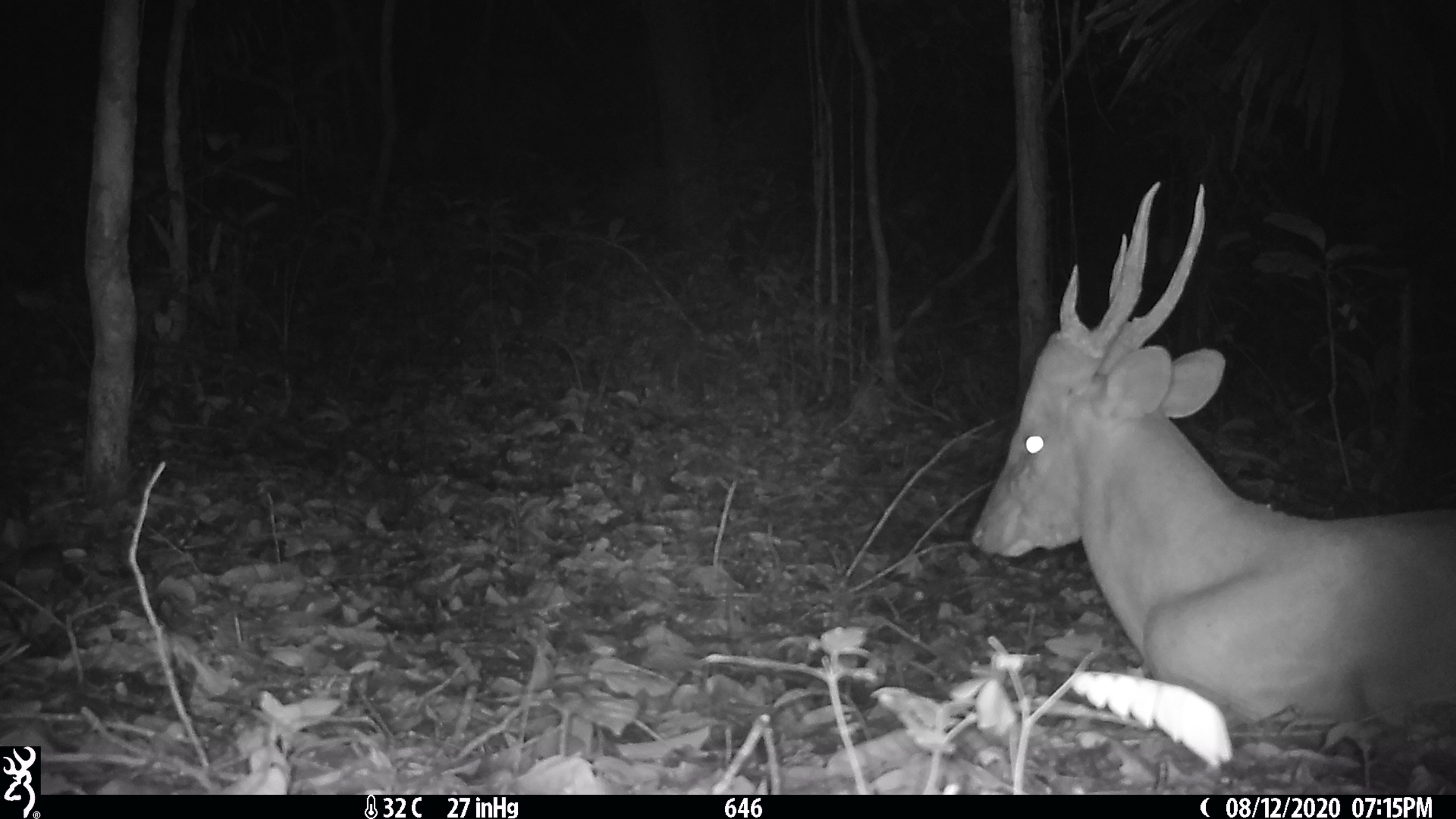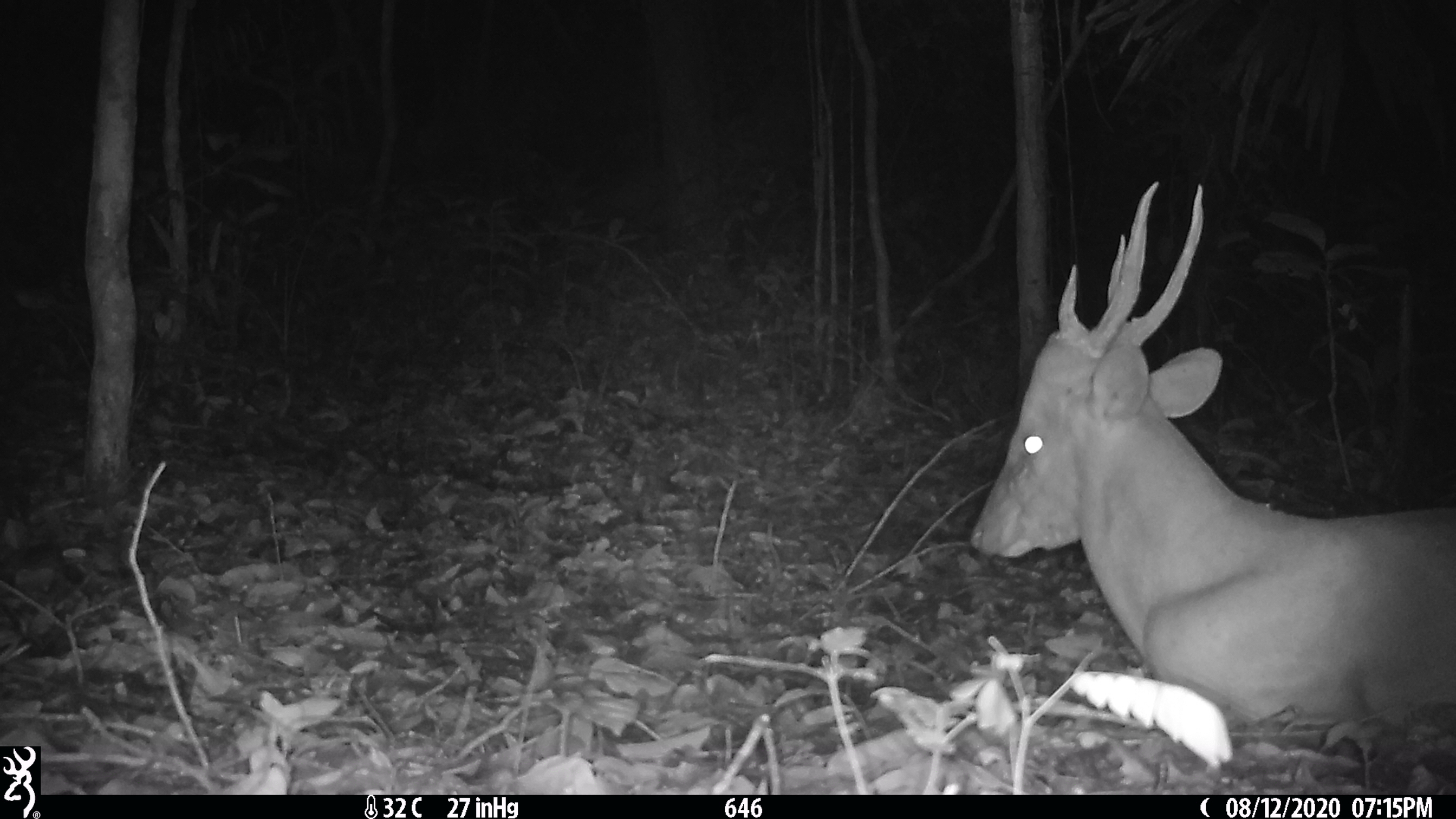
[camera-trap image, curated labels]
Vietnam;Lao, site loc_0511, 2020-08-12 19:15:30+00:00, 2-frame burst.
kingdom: Animalia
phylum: Chordata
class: Mammalia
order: Artiodactyla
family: Cervidae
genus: Muntiacus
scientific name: Muntiacus vuquangensis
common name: large-antlered muntjac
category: large antlered muntjac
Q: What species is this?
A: Large antlered muntjac (large-antlered muntjac) (Muntiacus vuquangensis).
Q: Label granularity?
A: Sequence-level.